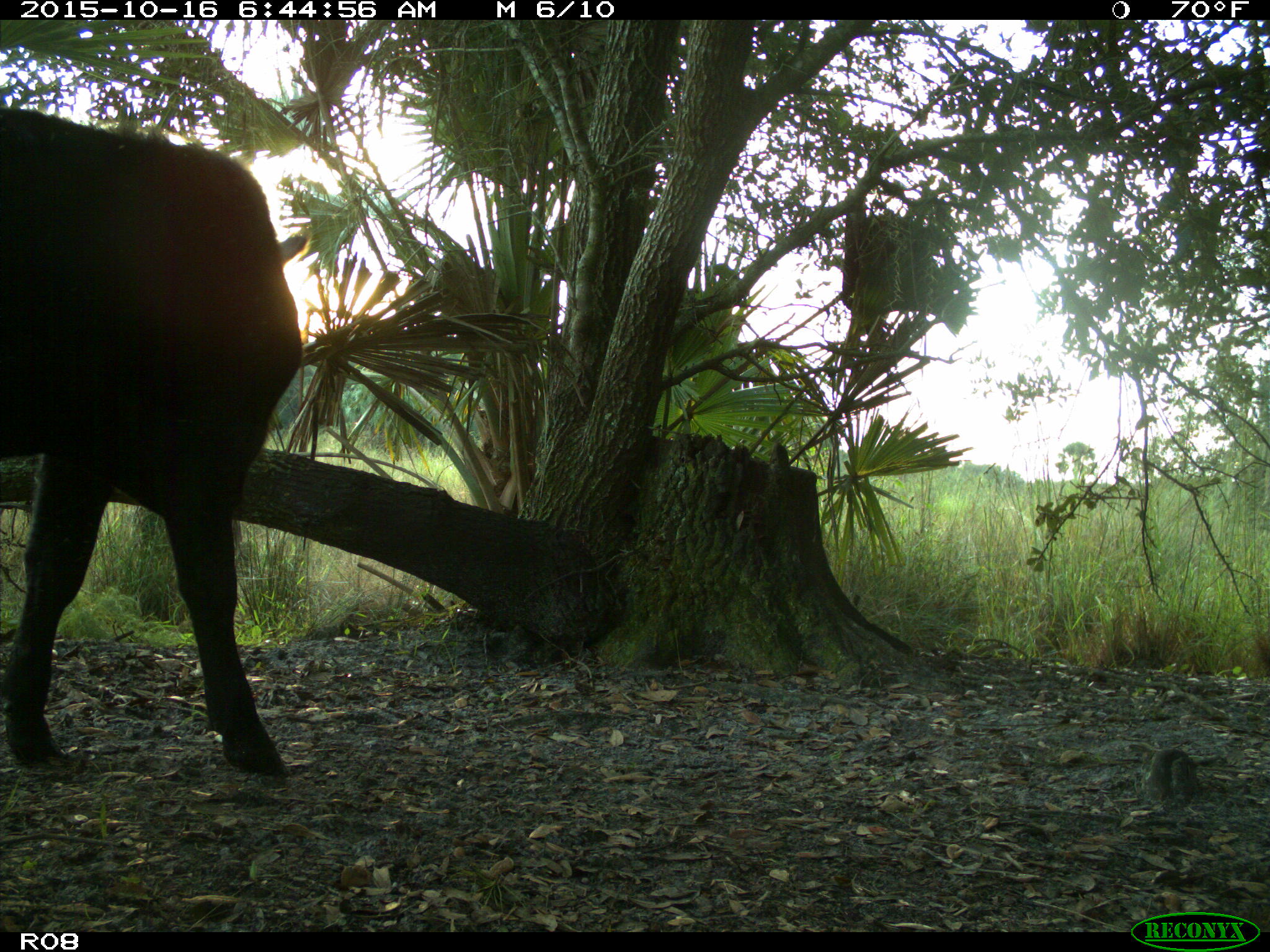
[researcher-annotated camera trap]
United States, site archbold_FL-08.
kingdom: Animalia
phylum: Chordata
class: Mammalia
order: Artiodactyla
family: Bovidae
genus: Bos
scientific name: Bos taurus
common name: domestic cow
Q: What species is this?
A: Bos taurus (domestic cow).